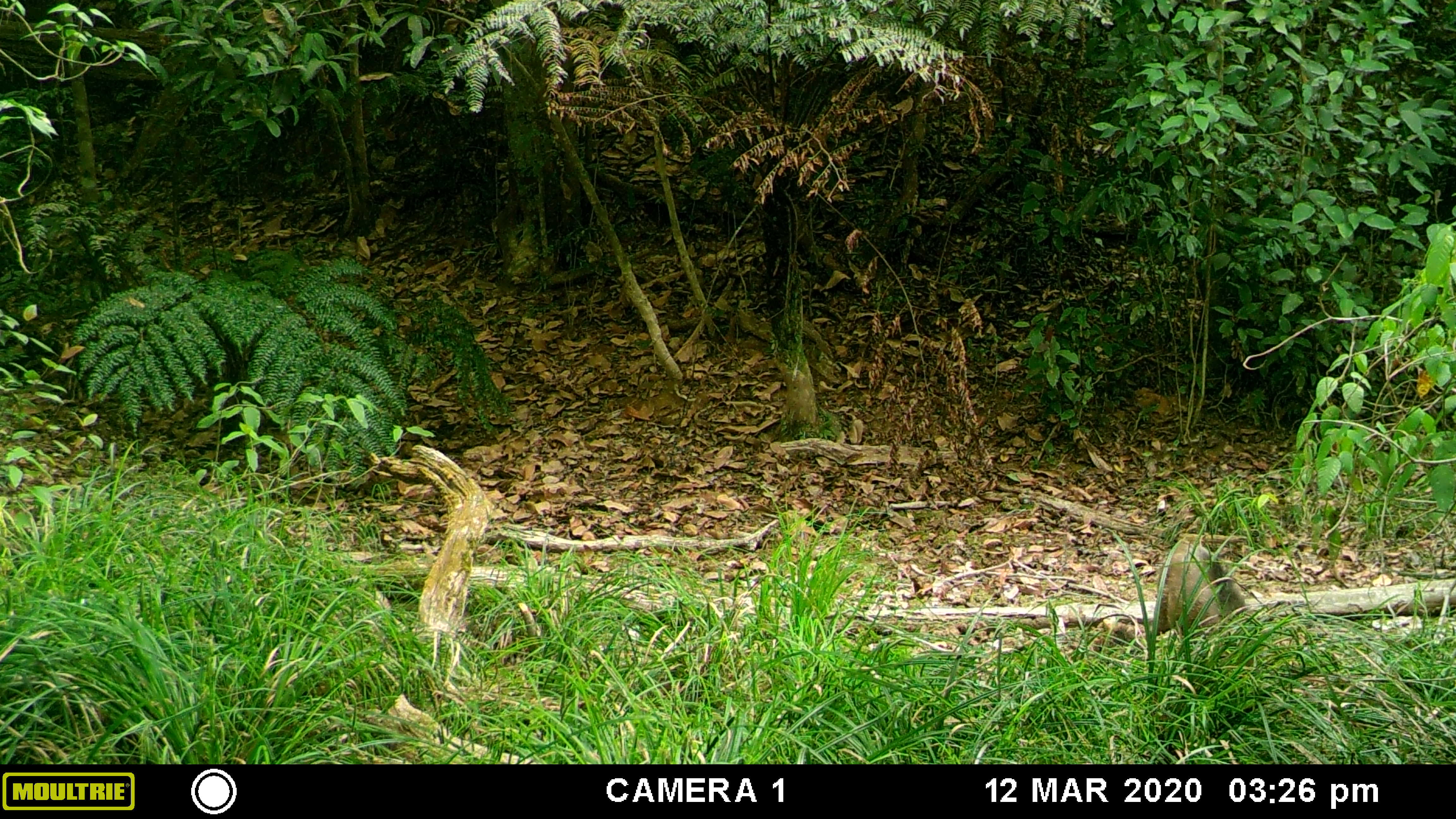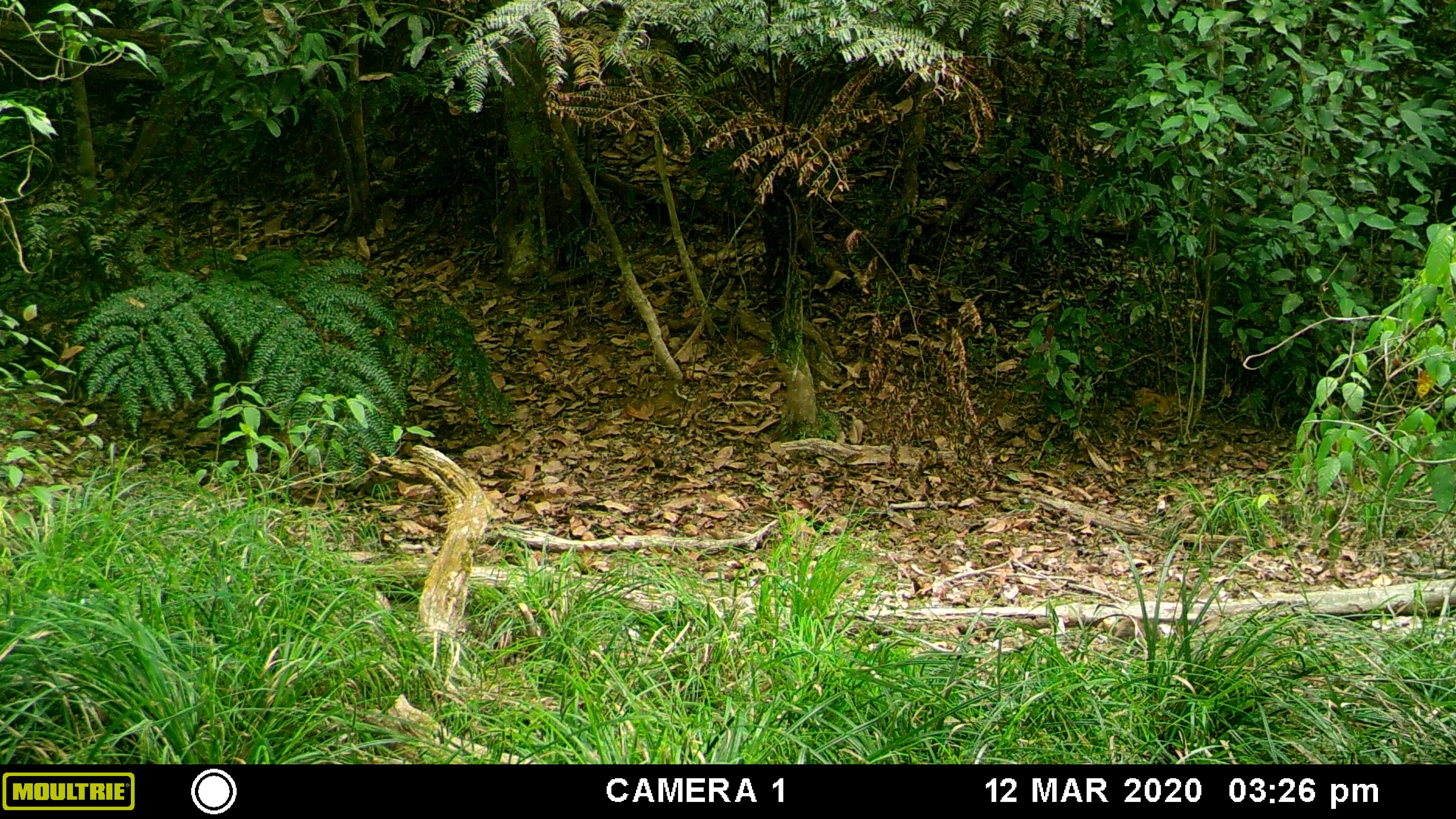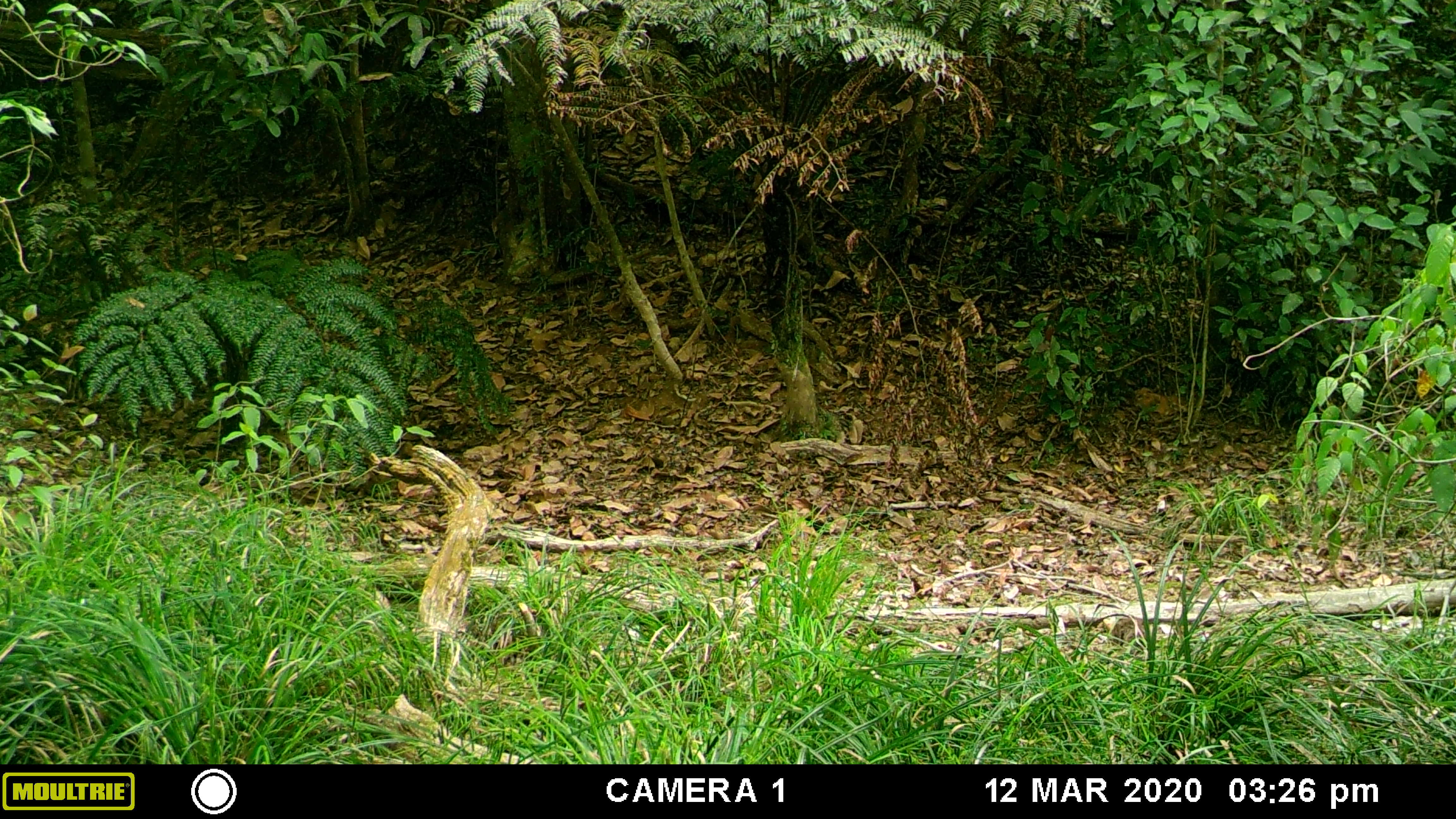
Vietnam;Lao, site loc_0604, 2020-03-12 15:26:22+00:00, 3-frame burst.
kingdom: Animalia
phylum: Chordata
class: Mammalia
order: Artiodactyla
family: Suidae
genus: Sus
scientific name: Sus scrofa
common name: eurasian wild pig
Eurasian wild pig (Sus scrofa). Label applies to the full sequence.